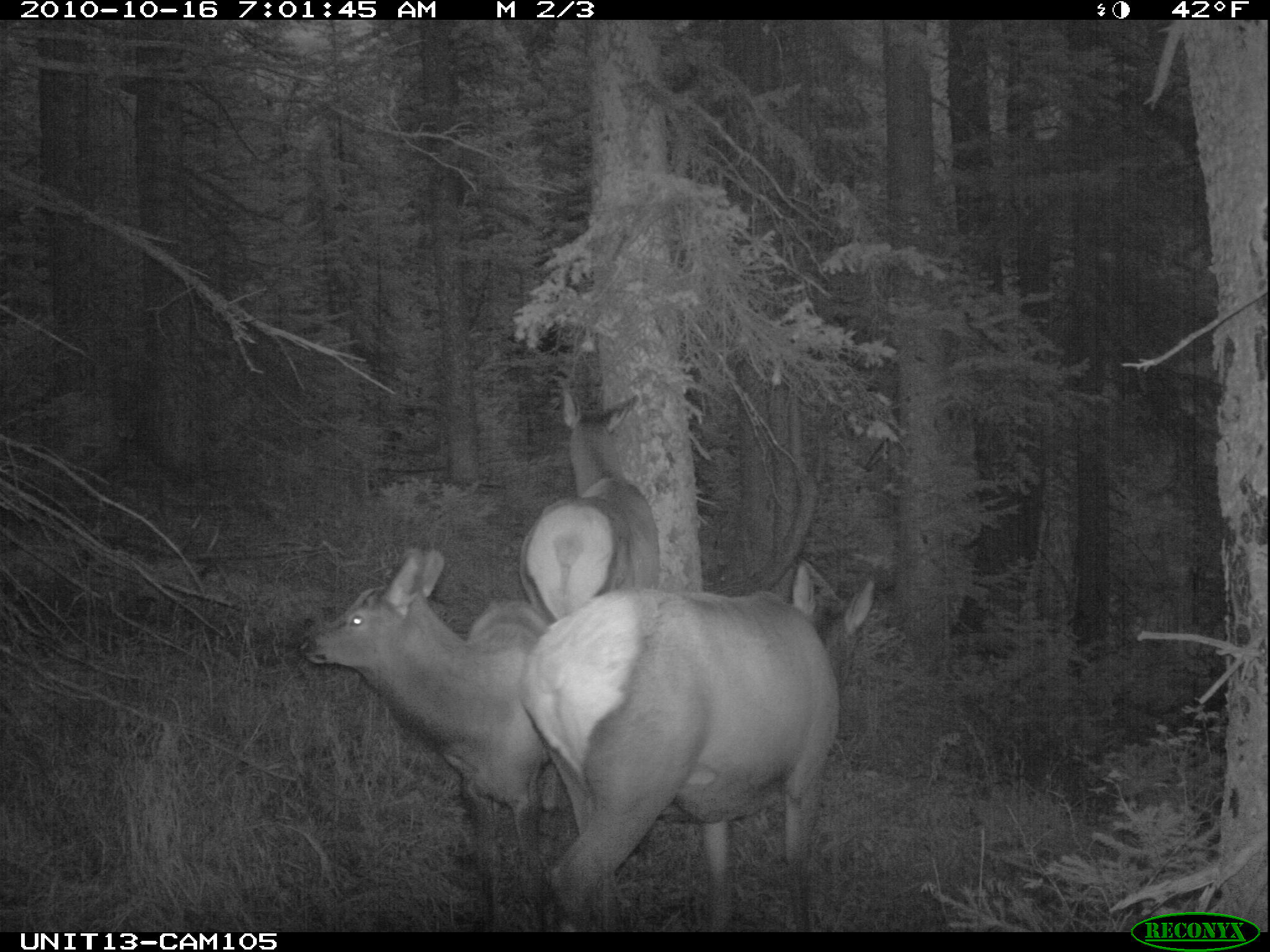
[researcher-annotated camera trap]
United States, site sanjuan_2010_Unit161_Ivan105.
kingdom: Animalia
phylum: Chordata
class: Mammalia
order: Artiodactyla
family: Cervidae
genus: Cervus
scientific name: Cervus elaphus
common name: red deer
Cervus elaphus (red deer).